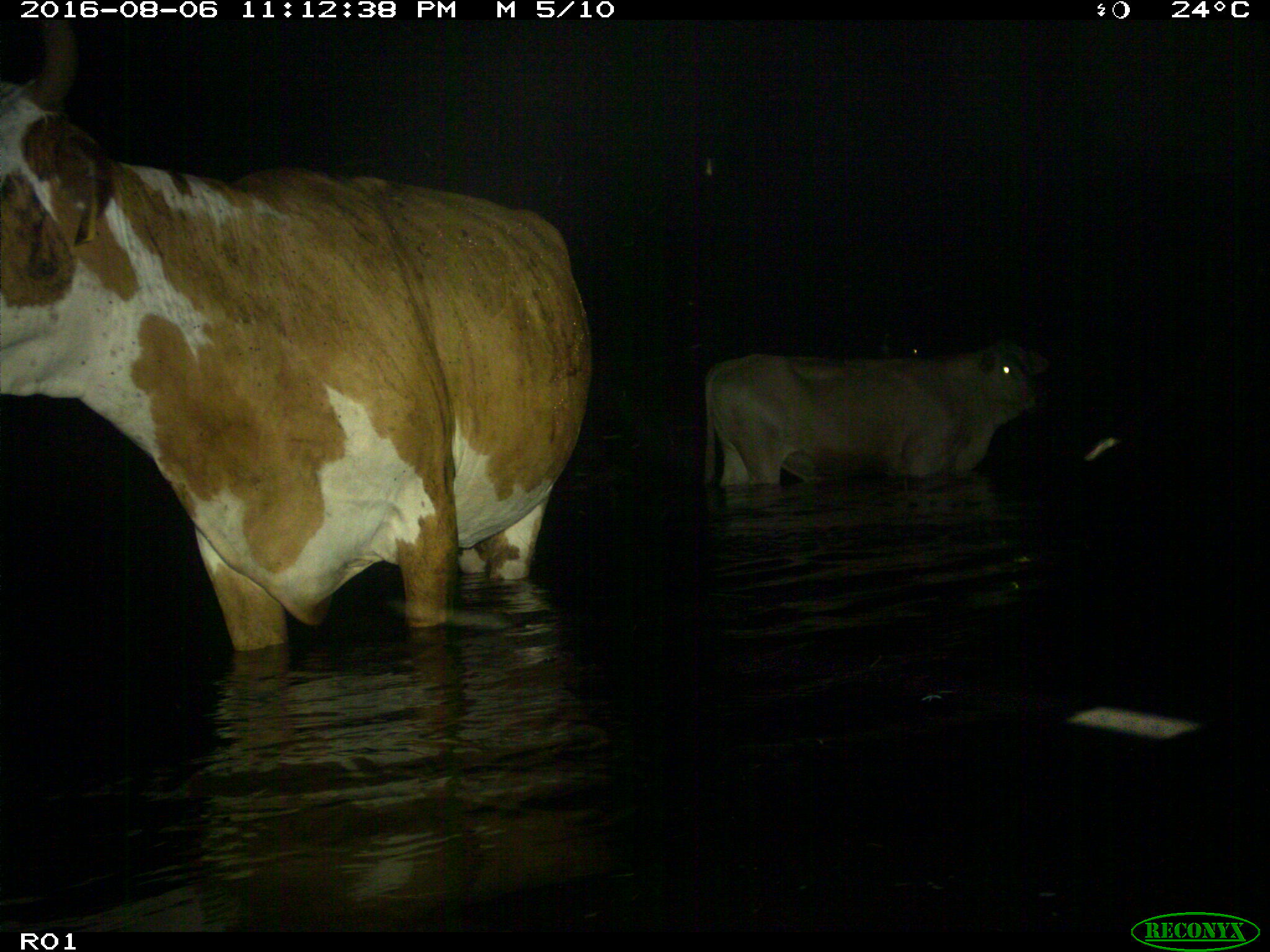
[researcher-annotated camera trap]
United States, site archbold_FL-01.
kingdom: Animalia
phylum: Chordata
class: Mammalia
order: Artiodactyla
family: Bovidae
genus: Bos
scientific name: Bos taurus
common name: domestic cow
Bos taurus (domestic cow).